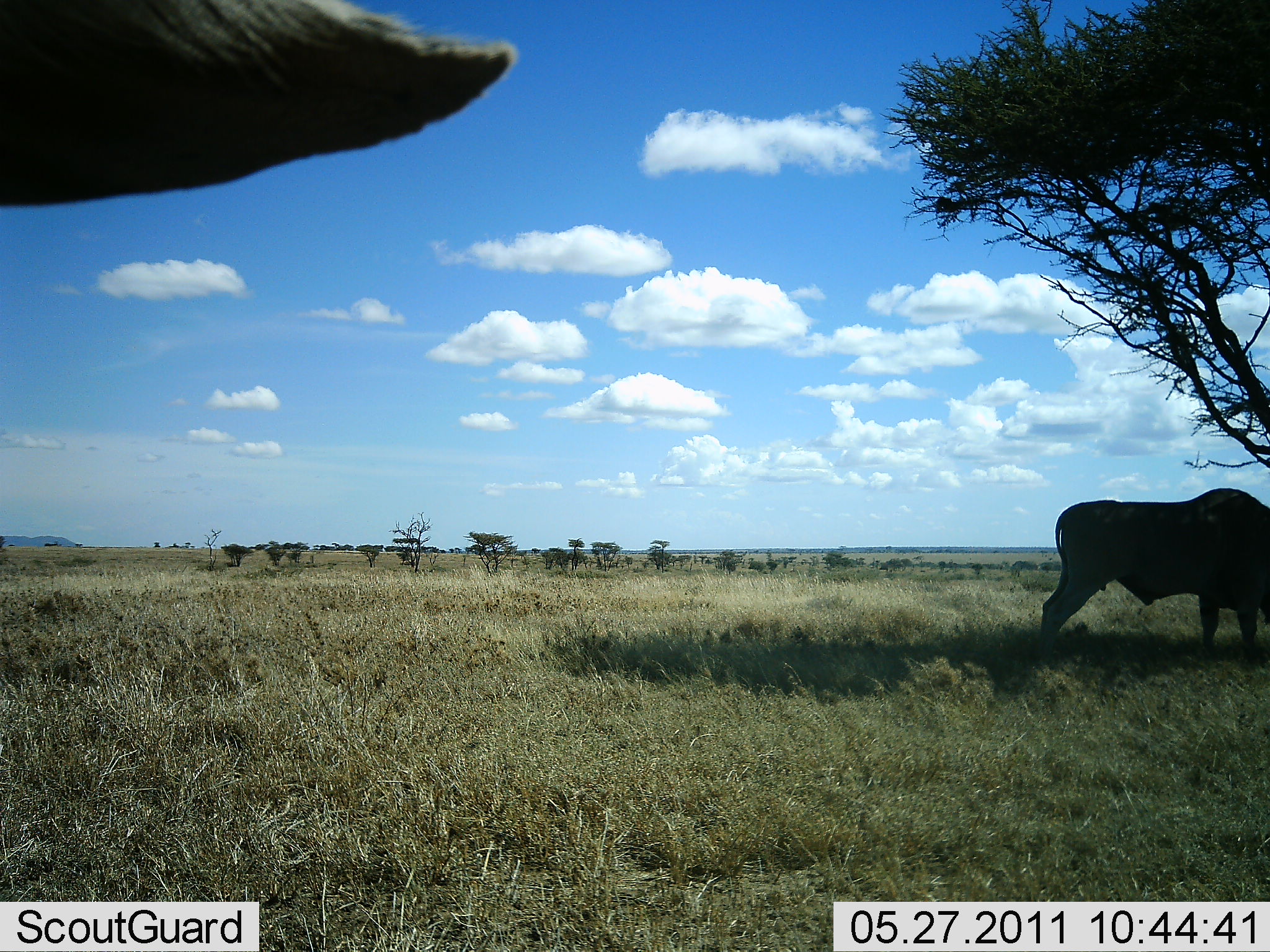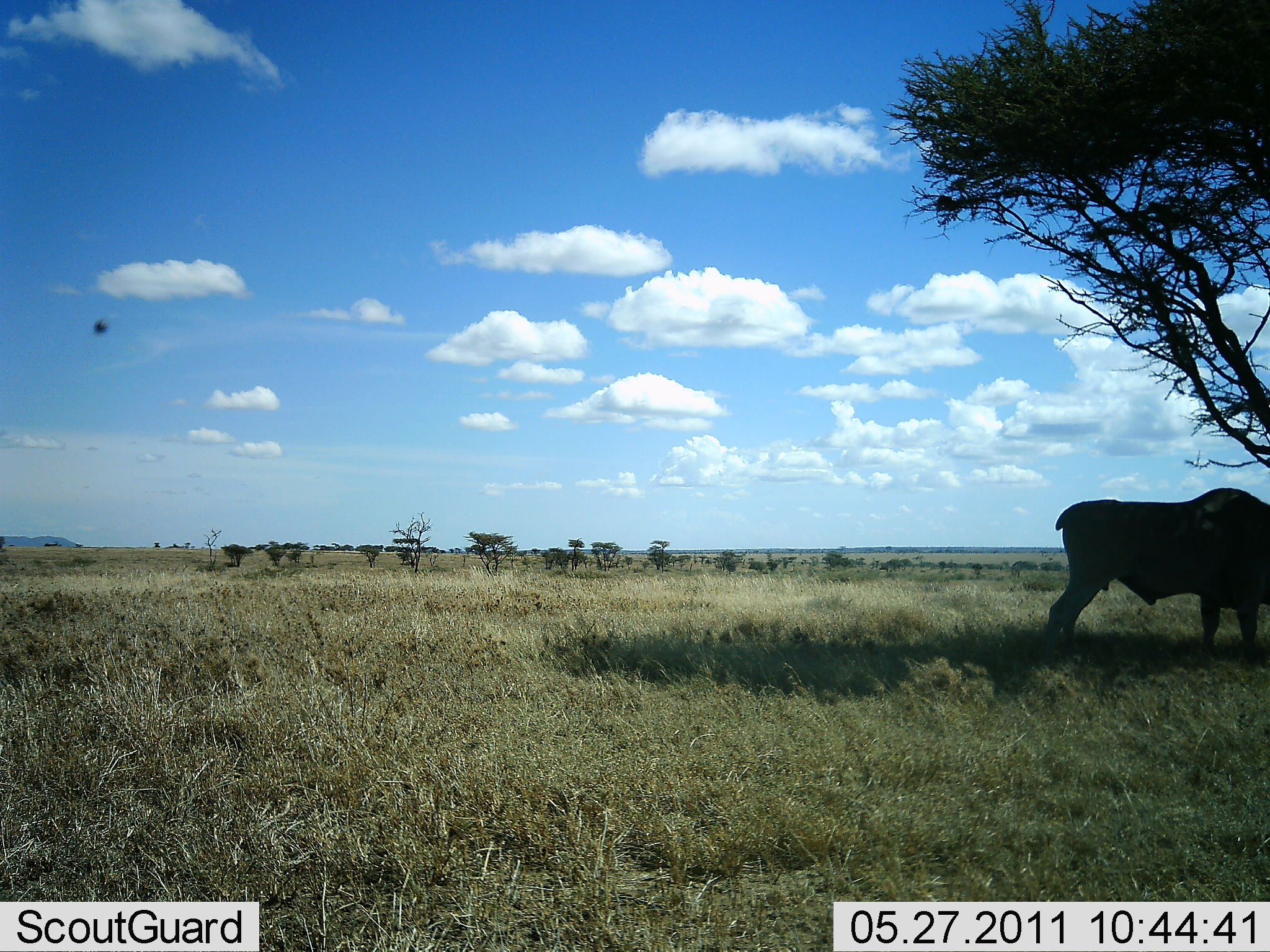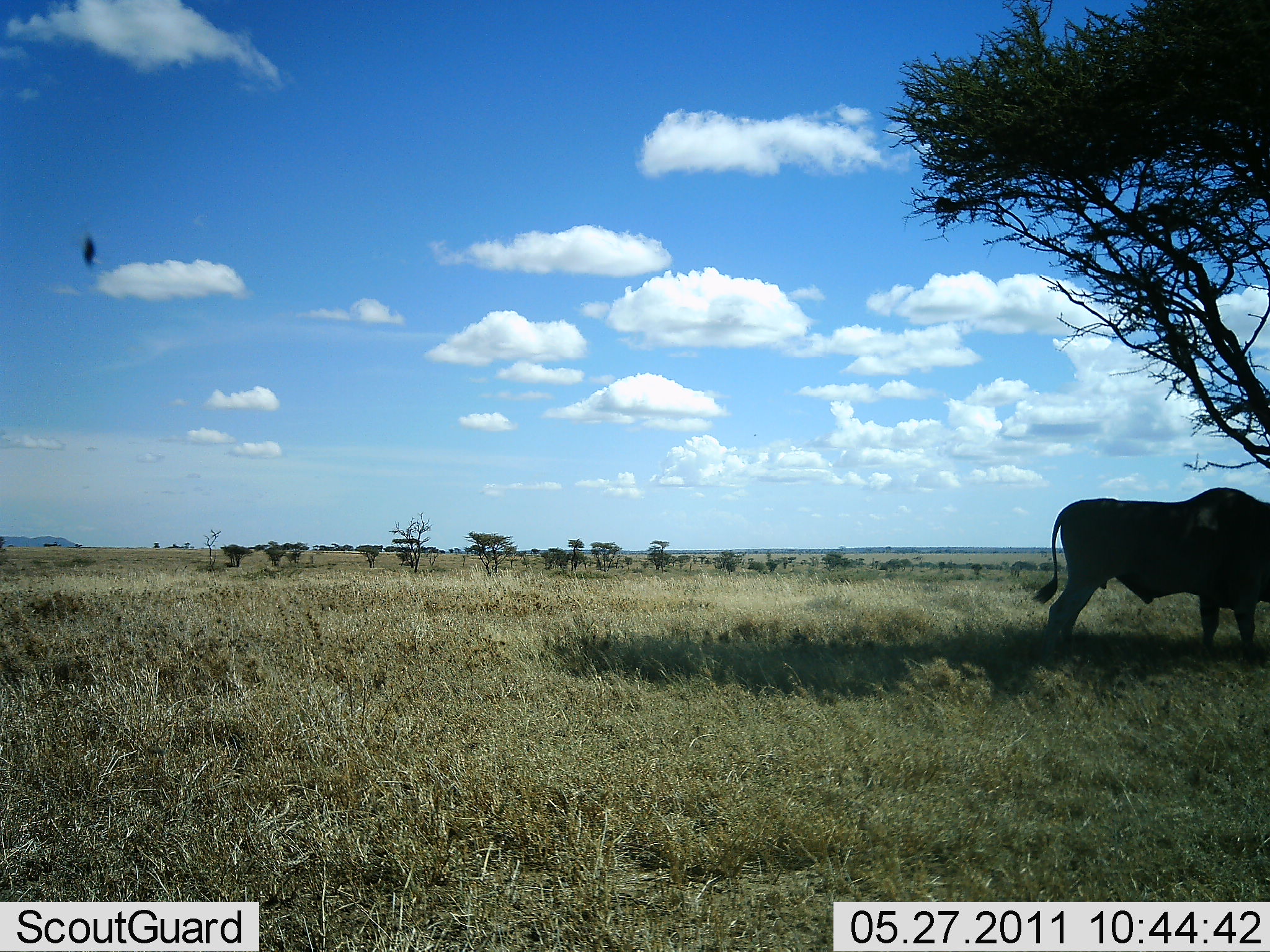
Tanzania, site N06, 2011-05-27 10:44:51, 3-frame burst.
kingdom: Animalia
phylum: Chordata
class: Mammalia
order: Artiodactyla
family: Bovidae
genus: Tragelaphus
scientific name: Tragelaphus oryx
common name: eland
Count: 1.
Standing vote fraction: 100%.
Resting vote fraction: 0%.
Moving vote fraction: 11%.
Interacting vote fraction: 0%.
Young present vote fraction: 0%.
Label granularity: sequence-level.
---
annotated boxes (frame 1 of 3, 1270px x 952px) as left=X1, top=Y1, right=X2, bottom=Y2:
animal: left=0, top=0, right=521, bottom=206; left=1040, top=487, right=1270, bottom=664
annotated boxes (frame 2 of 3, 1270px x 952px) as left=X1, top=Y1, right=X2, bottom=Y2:
animal: left=1040, top=488, right=1270, bottom=663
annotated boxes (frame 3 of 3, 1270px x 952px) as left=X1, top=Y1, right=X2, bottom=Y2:
animal: left=1031, top=487, right=1270, bottom=662